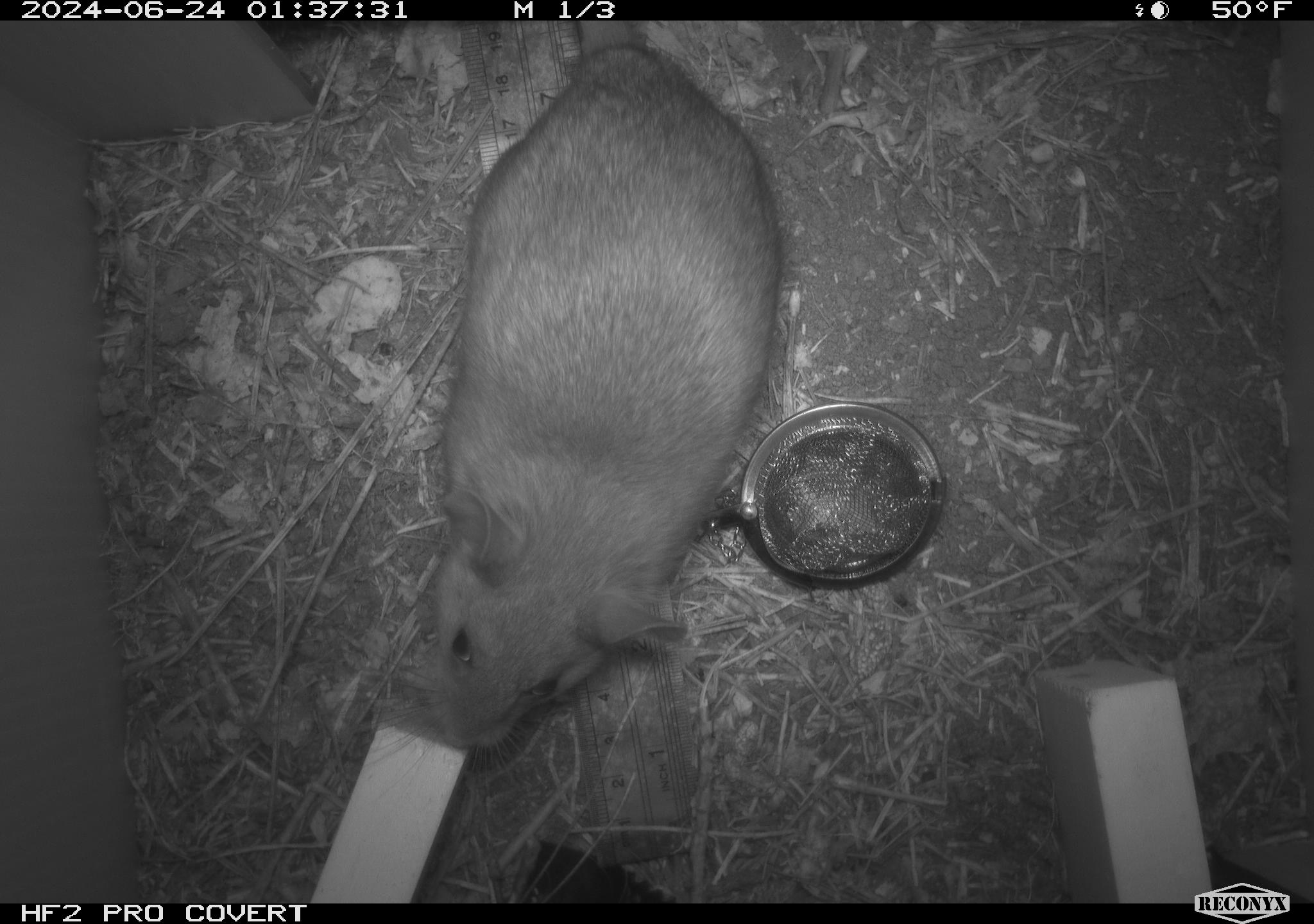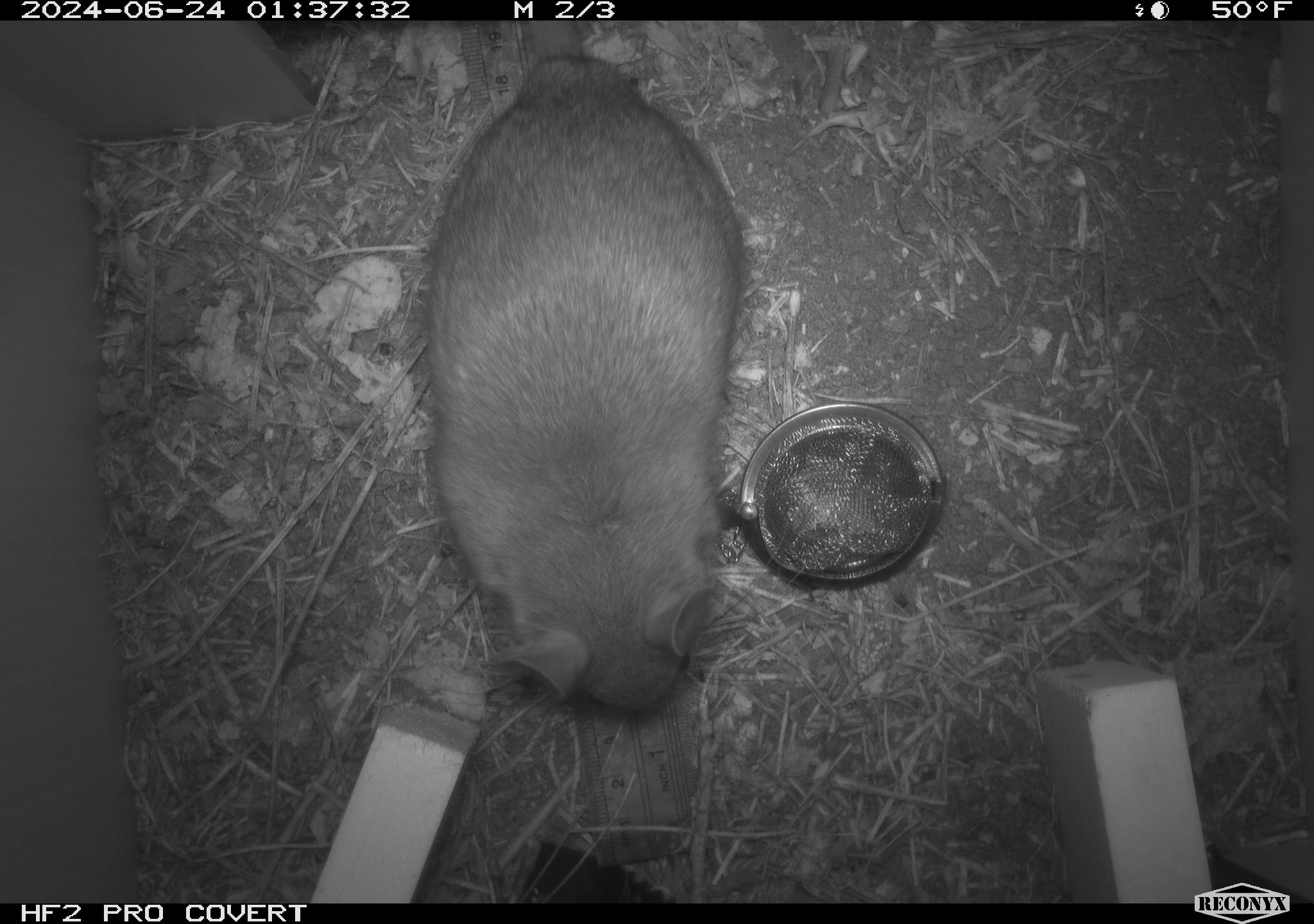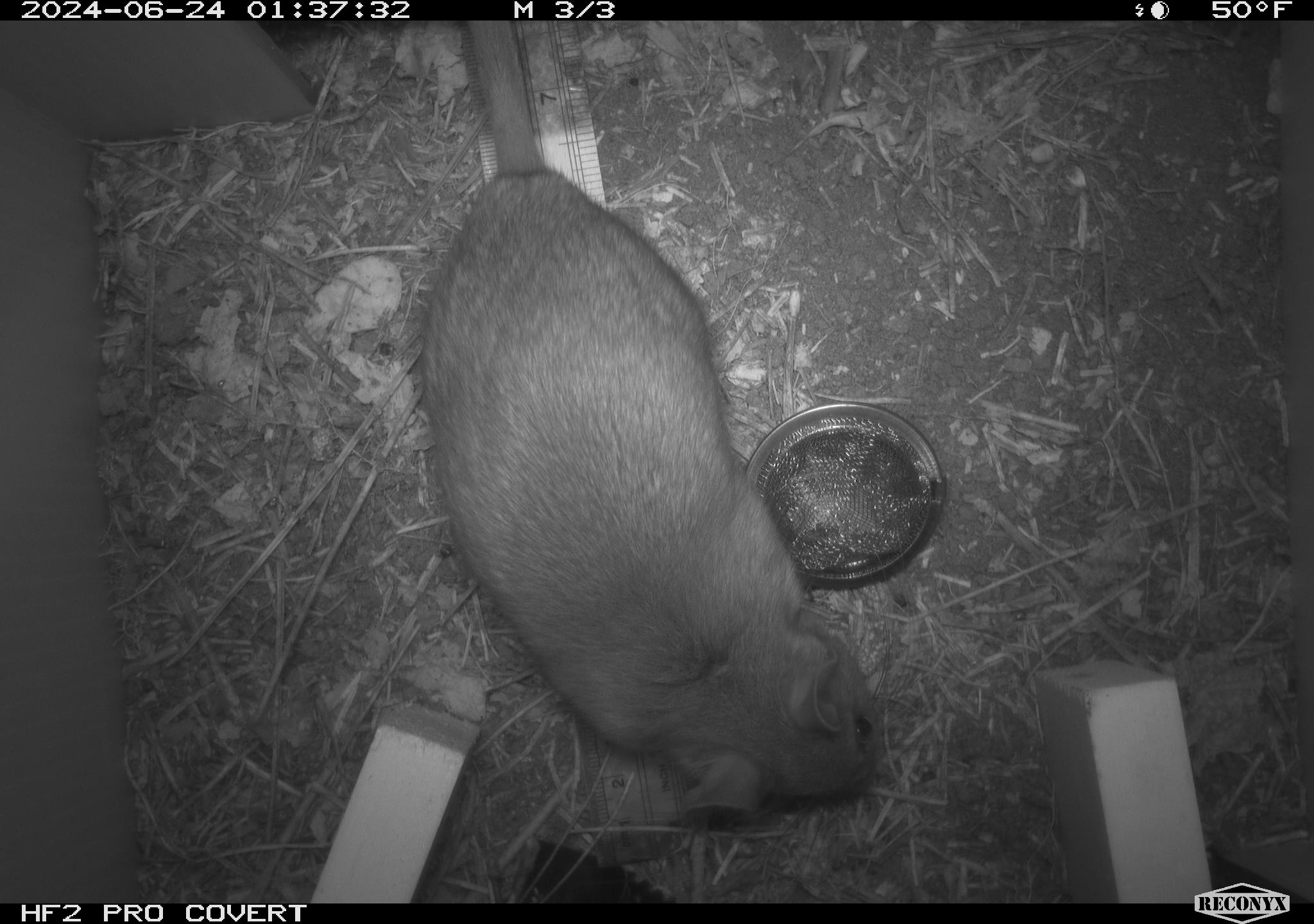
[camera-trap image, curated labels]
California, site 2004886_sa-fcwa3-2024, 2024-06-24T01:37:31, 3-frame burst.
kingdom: Animalia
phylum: Chordata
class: Mammalia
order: Rodentia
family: Cricetidae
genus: Neotoma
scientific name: Neotoma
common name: pack rat or woodrat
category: neotoma species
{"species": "neotoma species (pack rat or woodrat) (Neotoma)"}